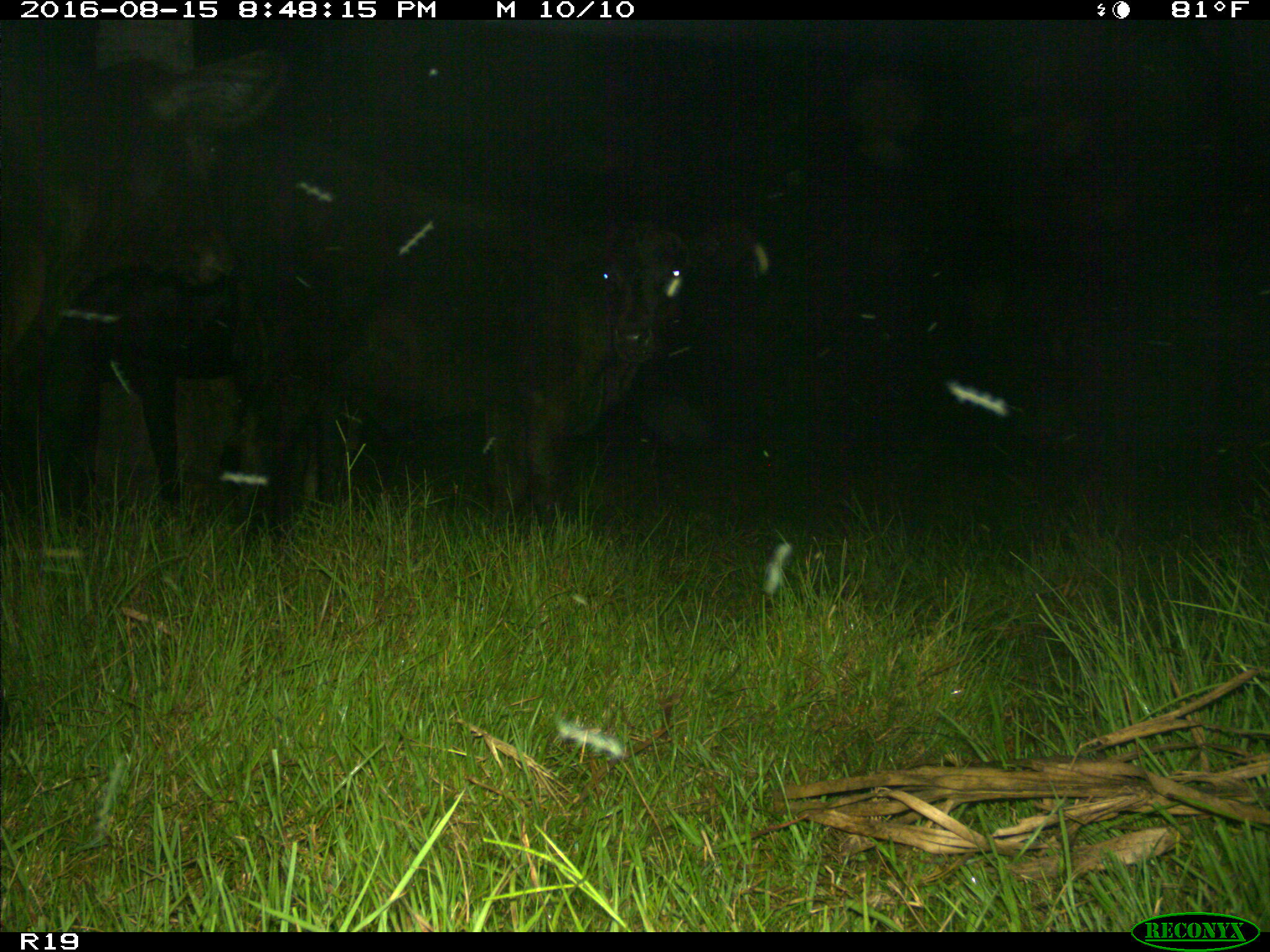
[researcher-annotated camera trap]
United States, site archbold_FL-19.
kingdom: Animalia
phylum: Chordata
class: Mammalia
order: Artiodactyla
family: Bovidae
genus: Bos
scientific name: Bos taurus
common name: domestic cow